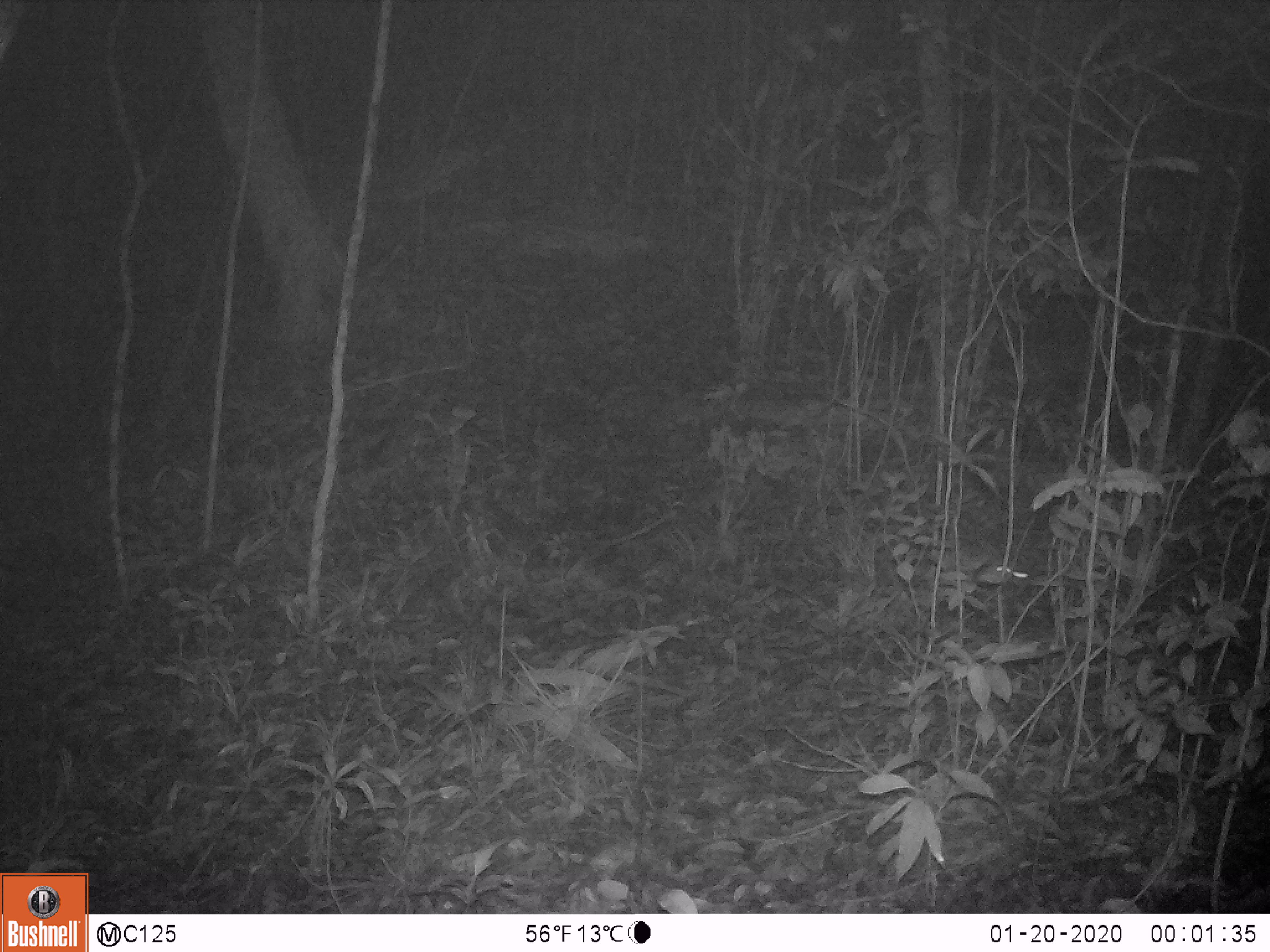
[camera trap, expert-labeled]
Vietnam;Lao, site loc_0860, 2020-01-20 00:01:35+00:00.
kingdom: Animalia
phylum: Chordata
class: Mammalia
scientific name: Mammalia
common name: mammal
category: unidentified small mammal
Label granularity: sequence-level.